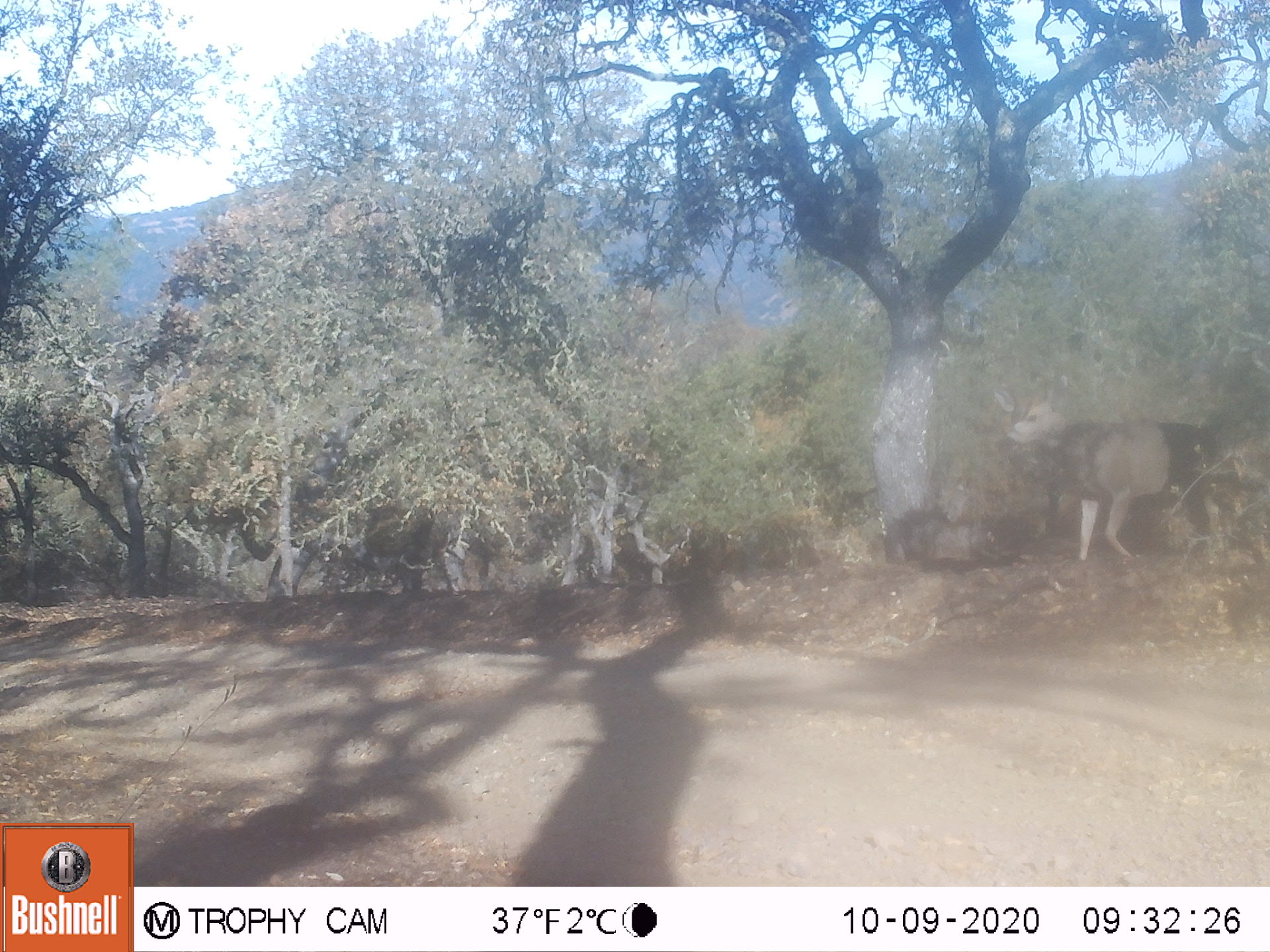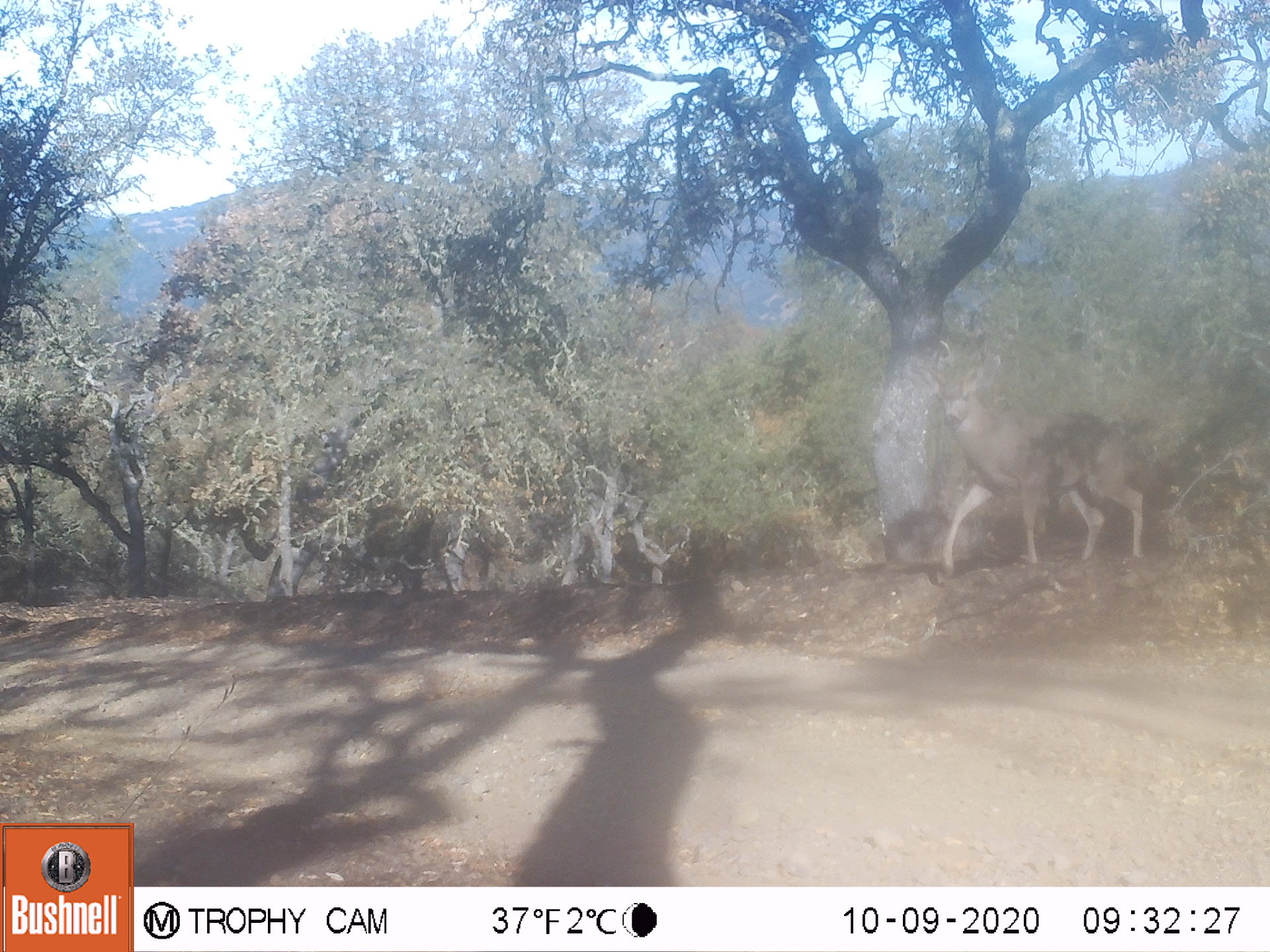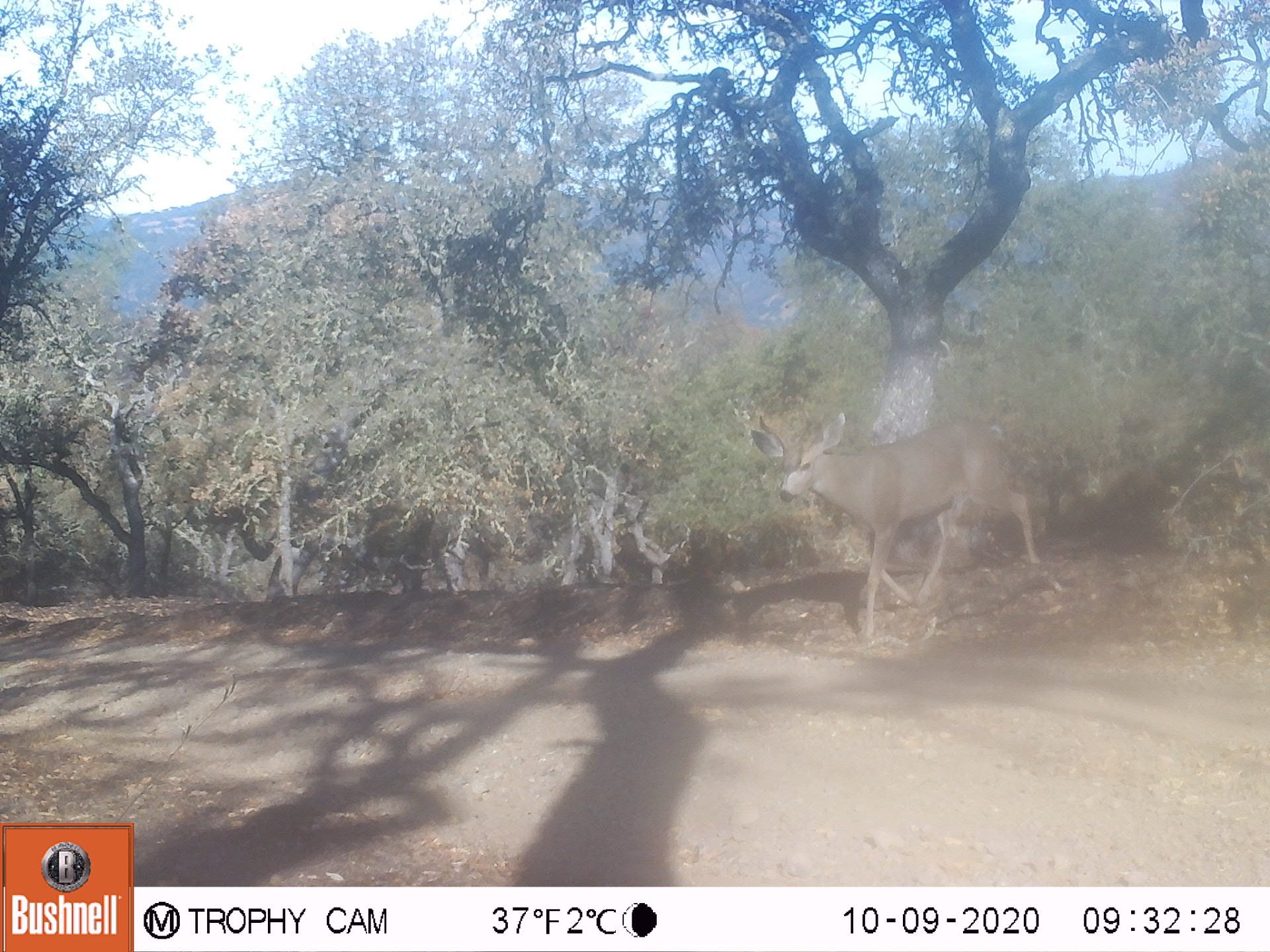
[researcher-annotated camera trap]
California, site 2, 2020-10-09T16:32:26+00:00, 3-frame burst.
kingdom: Animalia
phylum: Chordata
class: Mammalia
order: Artiodactyla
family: Cervidae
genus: Odocoileus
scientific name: Odocoileus hemionus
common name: mule deer